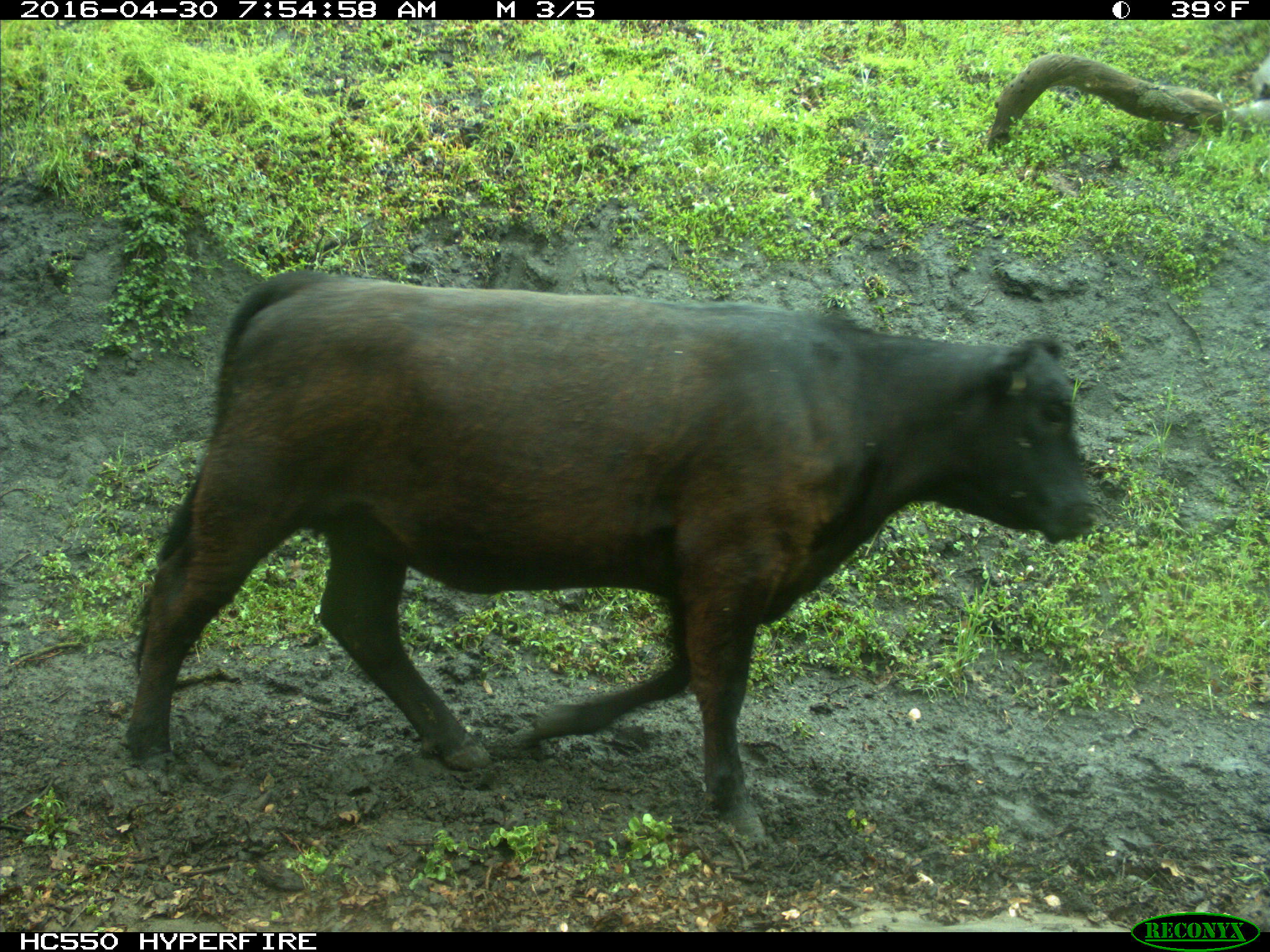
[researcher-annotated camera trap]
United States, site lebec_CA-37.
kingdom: Animalia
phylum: Chordata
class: Mammalia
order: Artiodactyla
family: Bovidae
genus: Bos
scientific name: Bos taurus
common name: domestic cow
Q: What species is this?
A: Bos taurus (domestic cow).